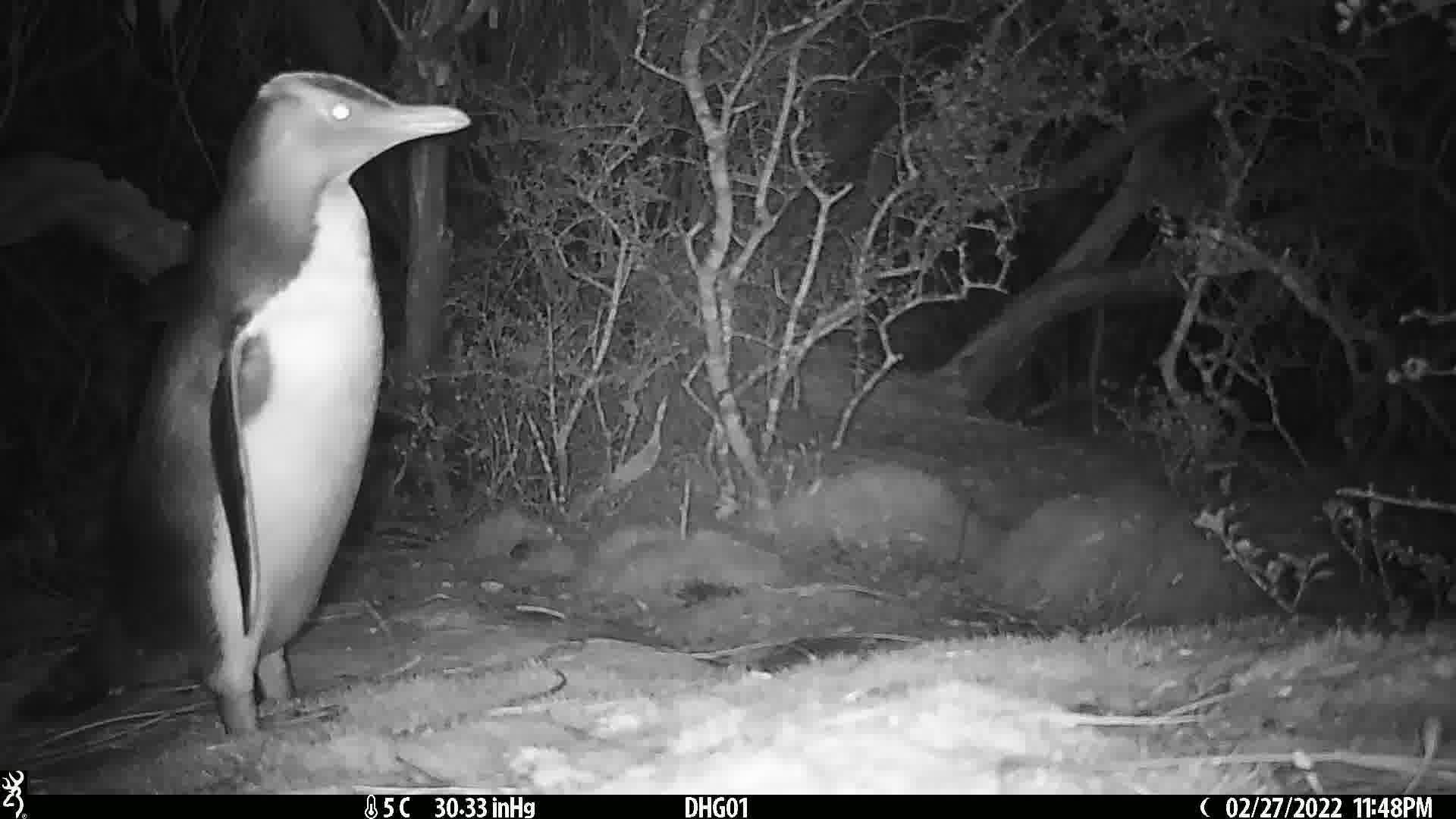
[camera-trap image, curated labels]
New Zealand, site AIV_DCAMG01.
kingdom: Animalia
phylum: Chordata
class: Aves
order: Sphenisciformes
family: Spheniscidae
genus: Megadyptes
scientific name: Megadyptes antipodes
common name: yellow-eyed penguin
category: yellow eyed penguin